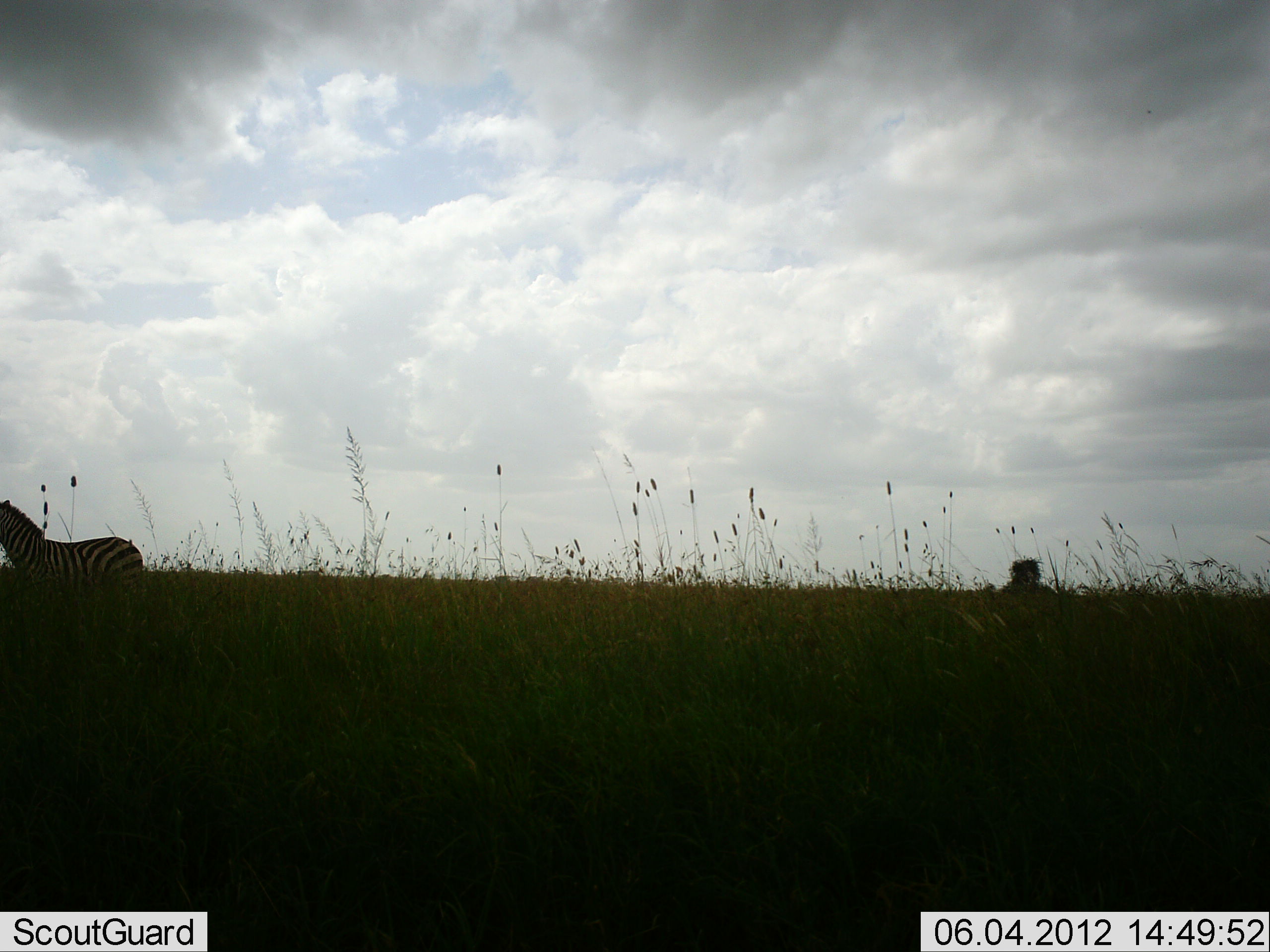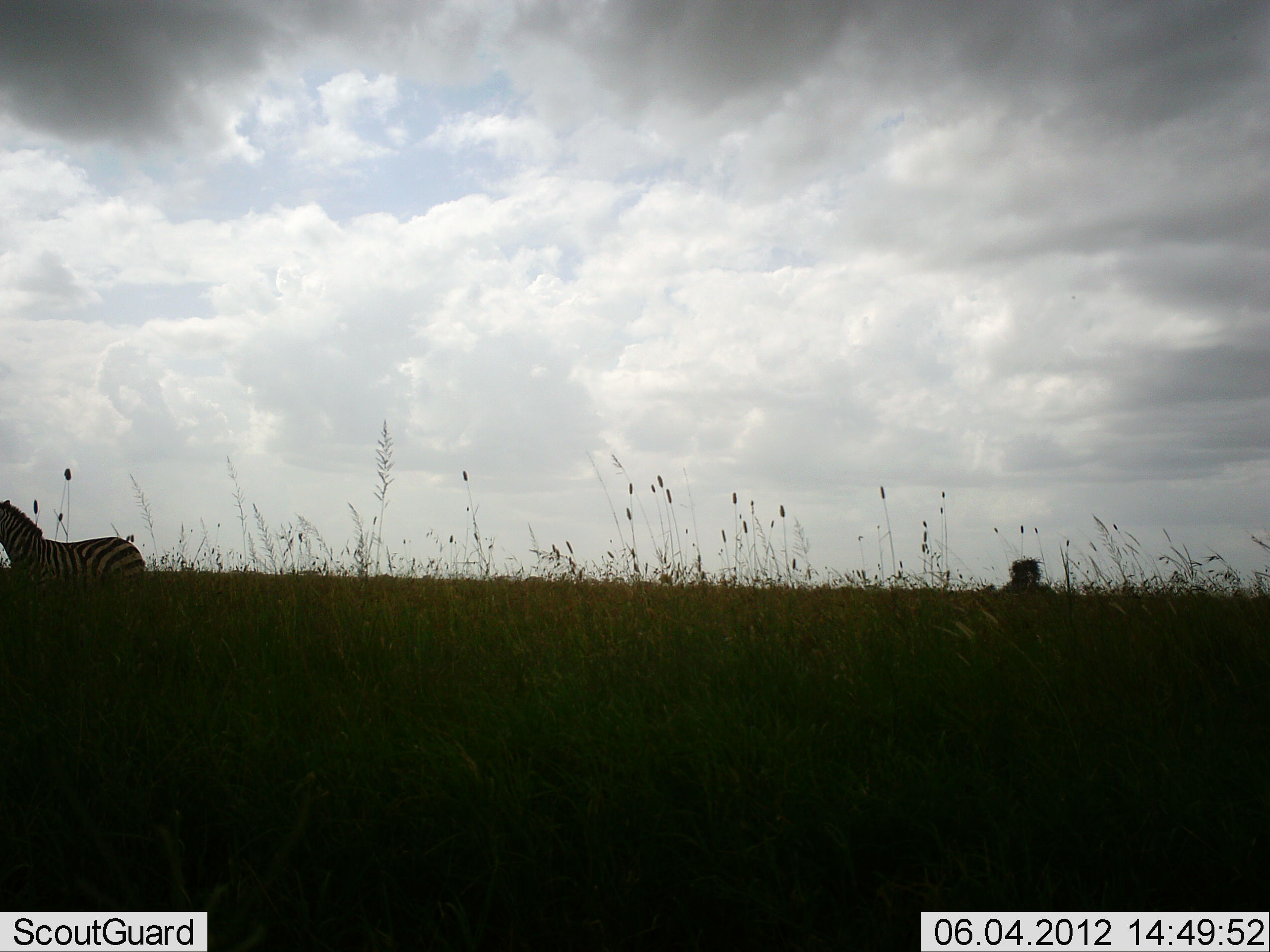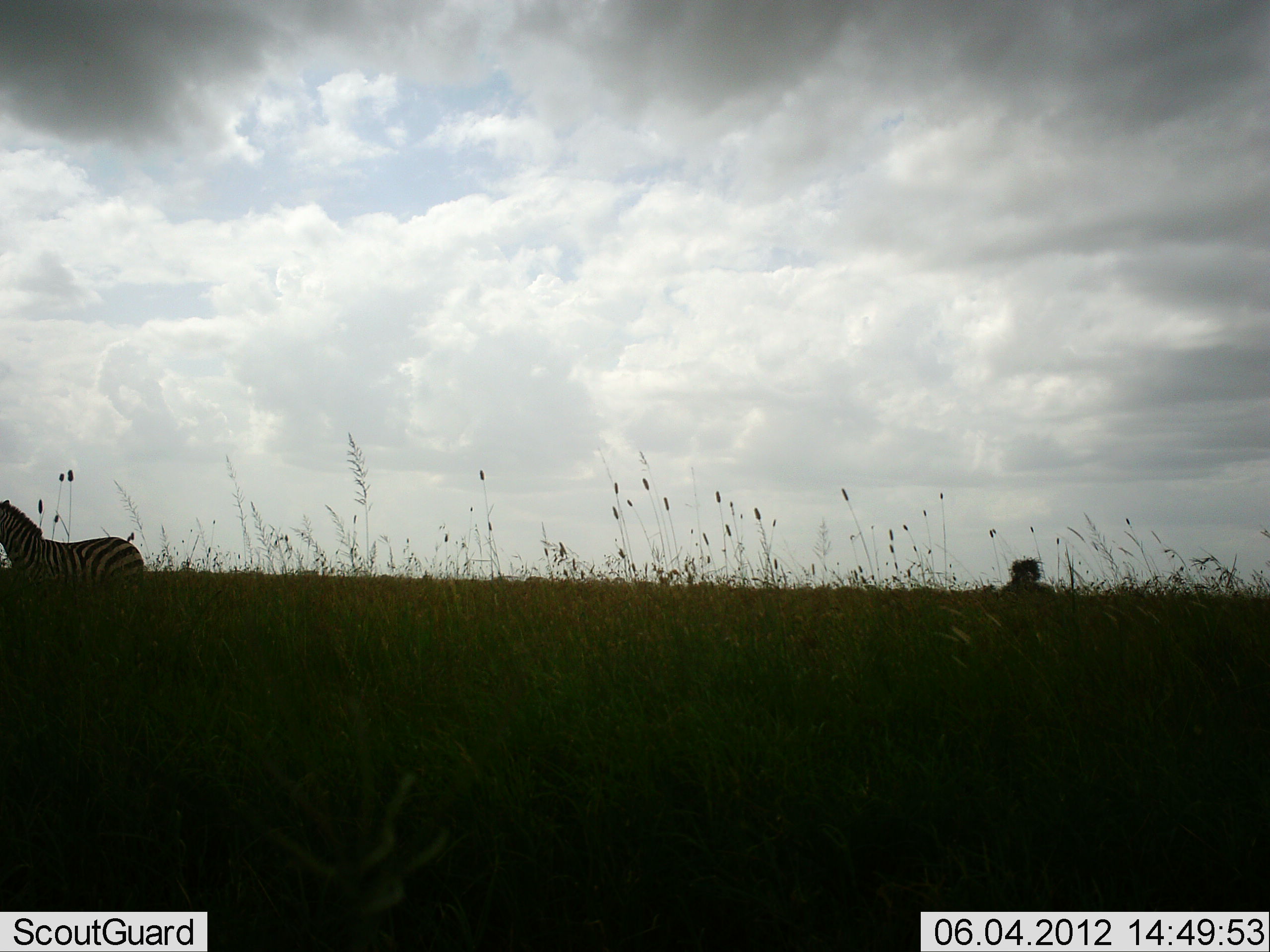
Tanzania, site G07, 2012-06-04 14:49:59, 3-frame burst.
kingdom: Animalia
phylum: Chordata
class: Mammalia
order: Perissodactyla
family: Equidae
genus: Equus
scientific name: Equus quagga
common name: plains zebra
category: zebra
Zebra (plains zebra) (Equus quagga), count 1. Behavior (volunteer vote fractions): standing 83%, resting 0%, moving 17%, interacting 0%. Young present (vote fraction): 0%. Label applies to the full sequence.